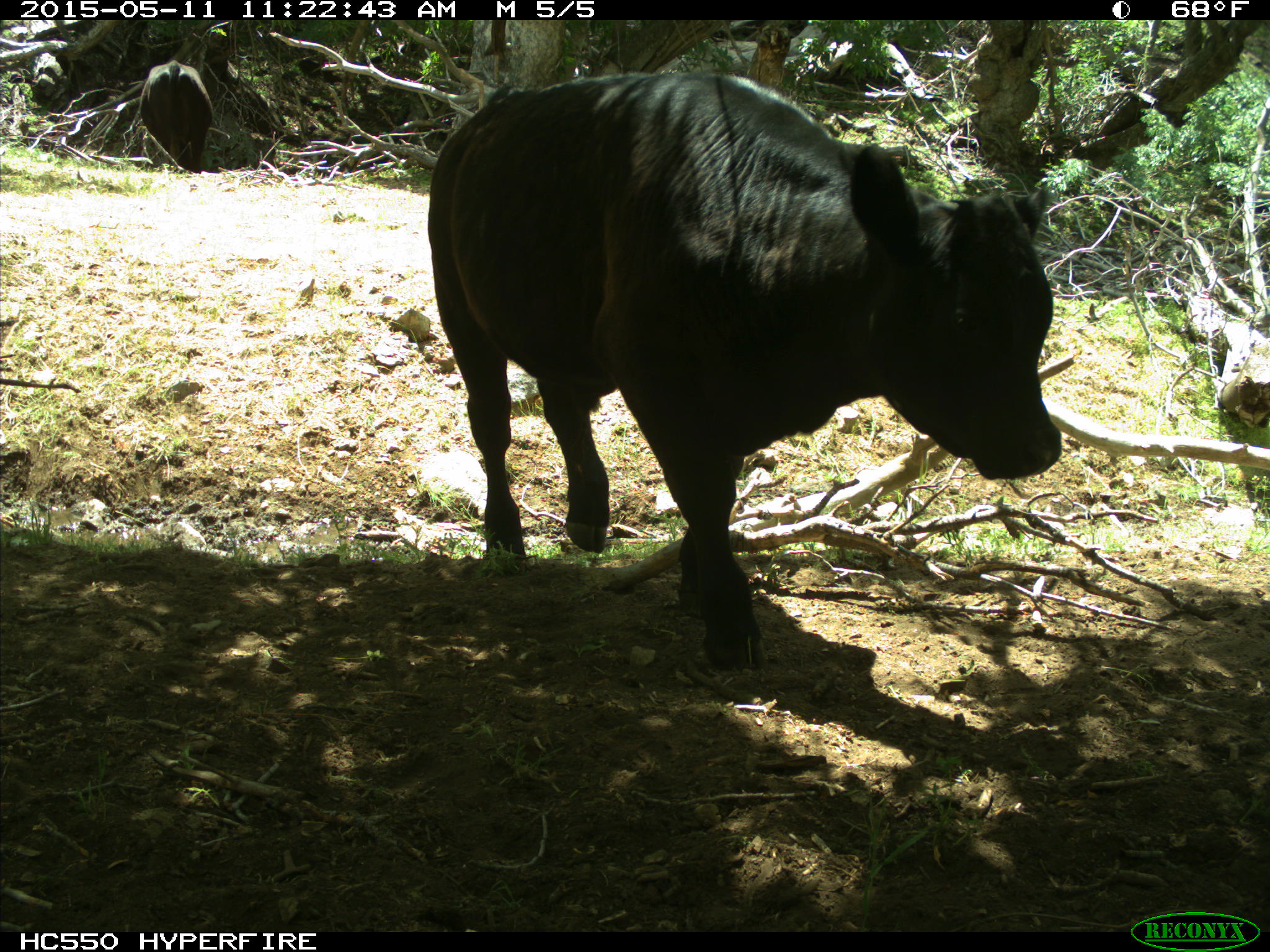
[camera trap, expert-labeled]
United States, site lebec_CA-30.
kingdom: Animalia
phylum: Chordata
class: Mammalia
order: Artiodactyla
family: Bovidae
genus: Bos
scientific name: Bos taurus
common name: domestic cow